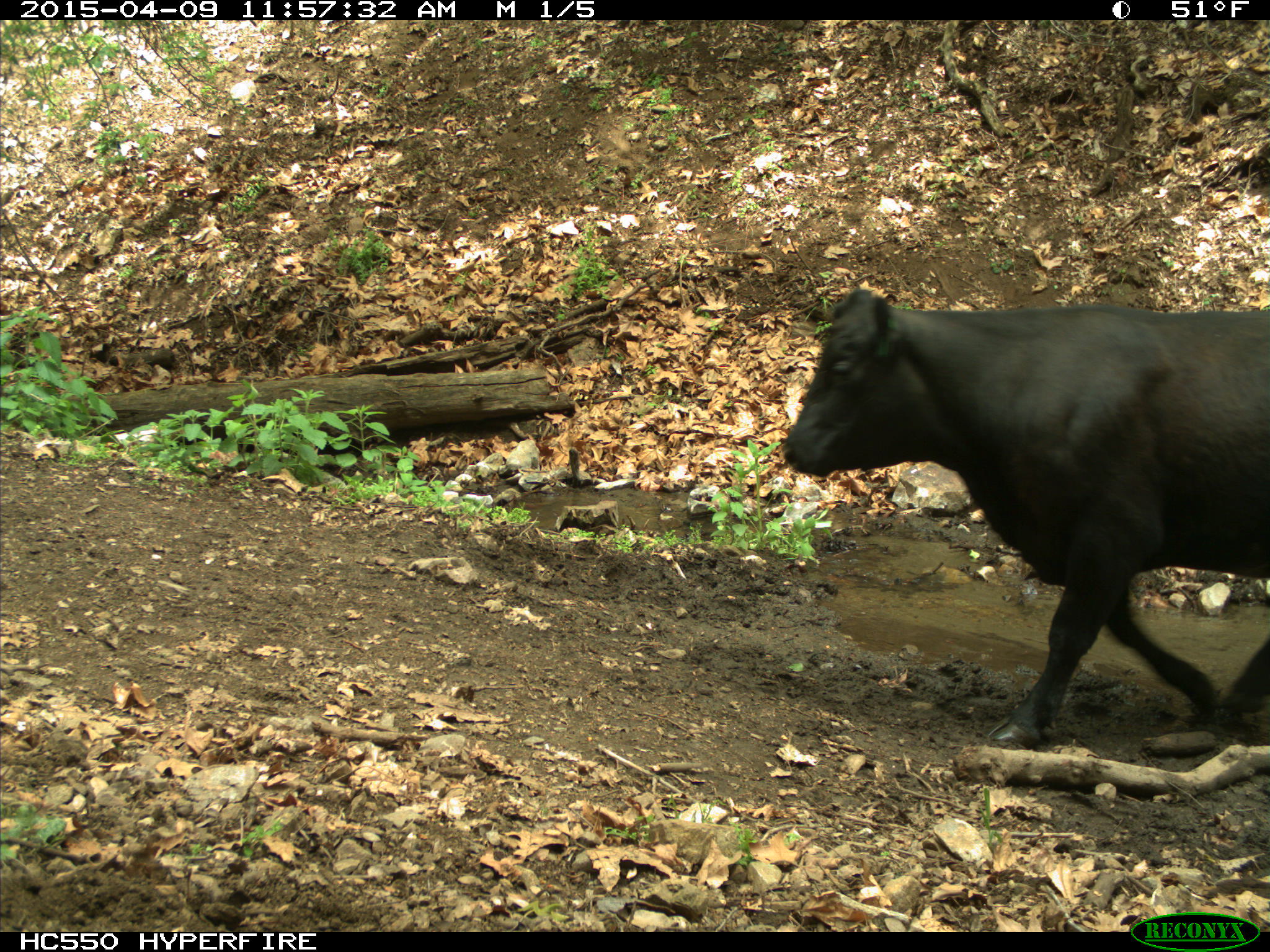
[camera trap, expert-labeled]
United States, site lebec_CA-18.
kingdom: Animalia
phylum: Chordata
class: Mammalia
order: Artiodactyla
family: Bovidae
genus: Bos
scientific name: Bos taurus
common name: domestic cow